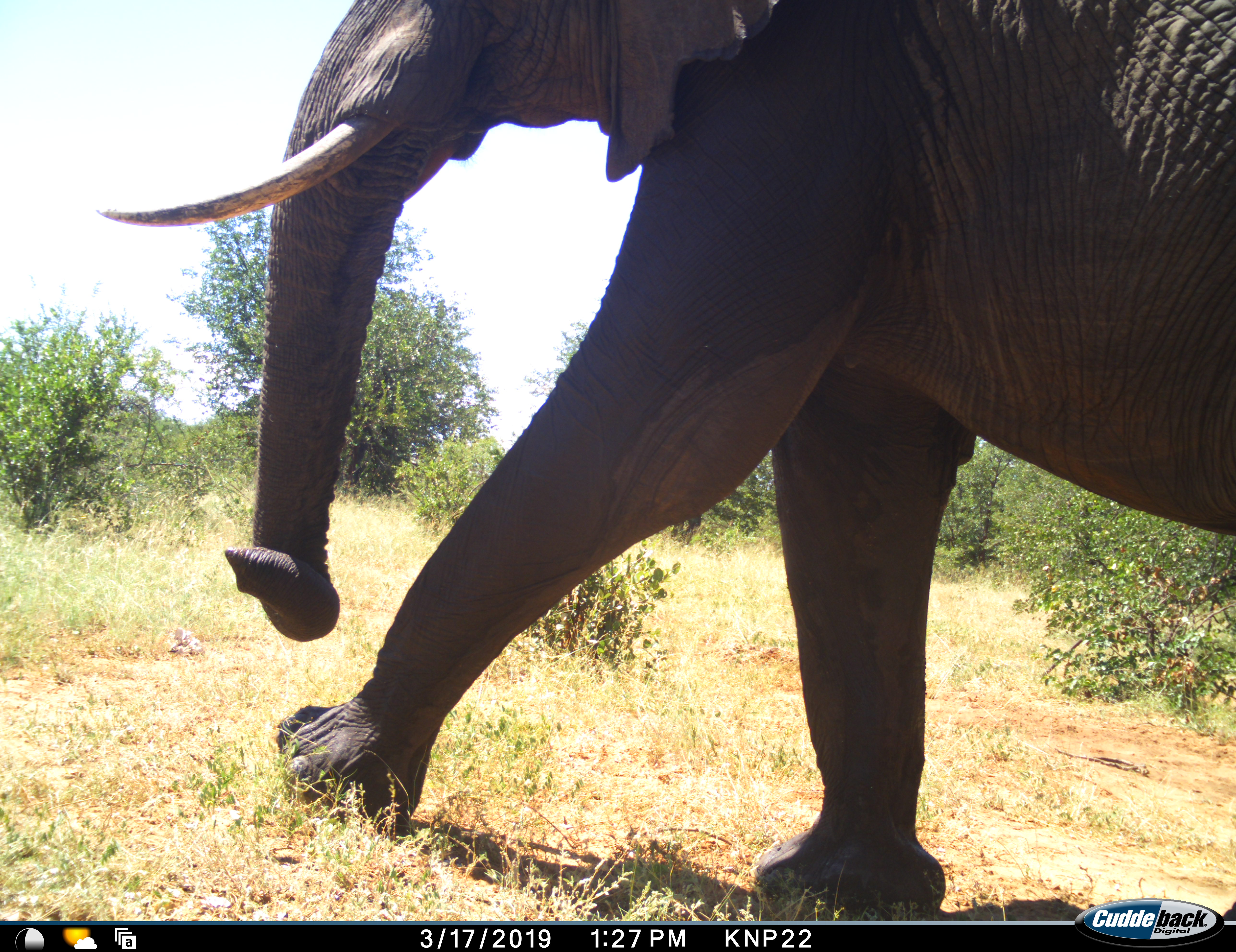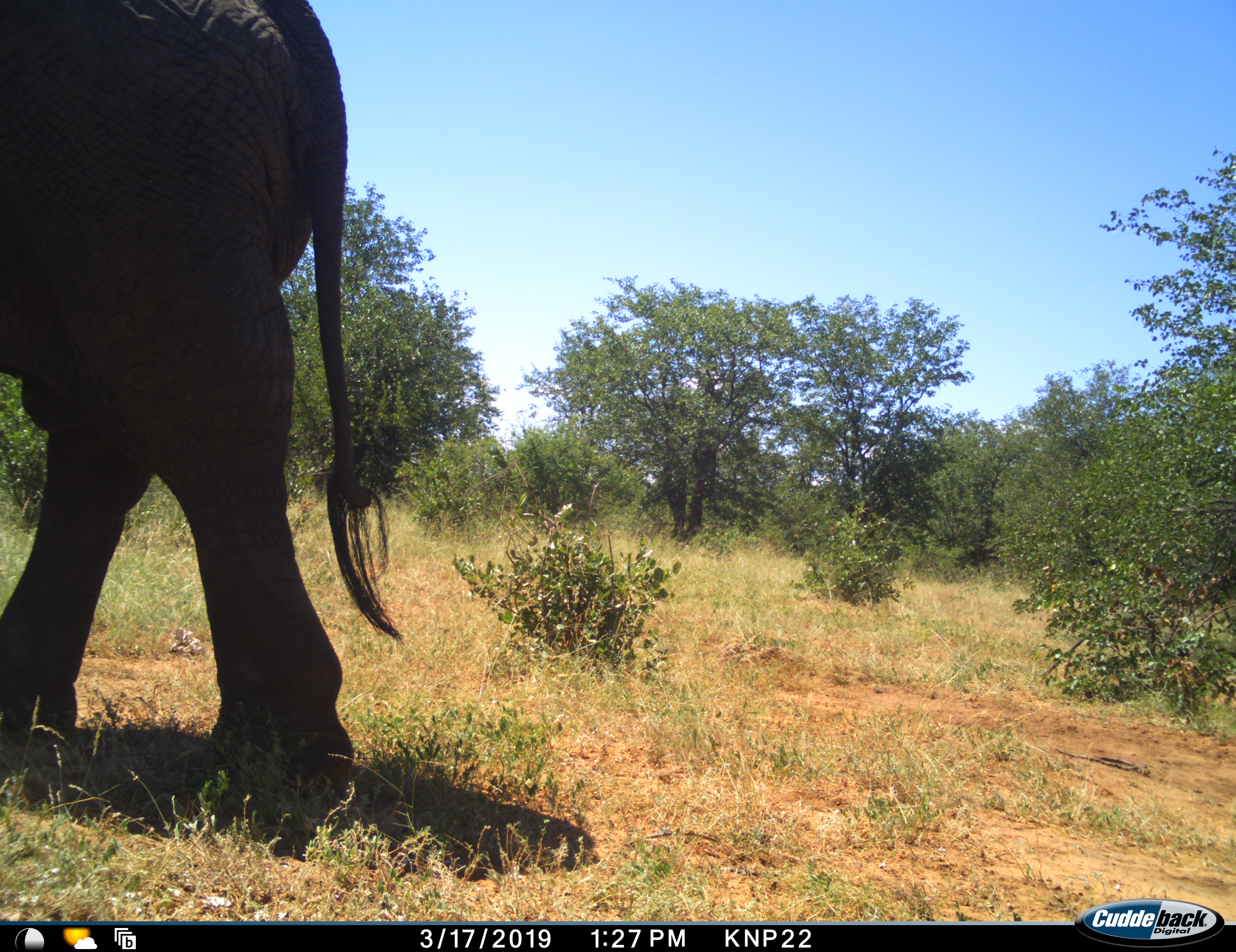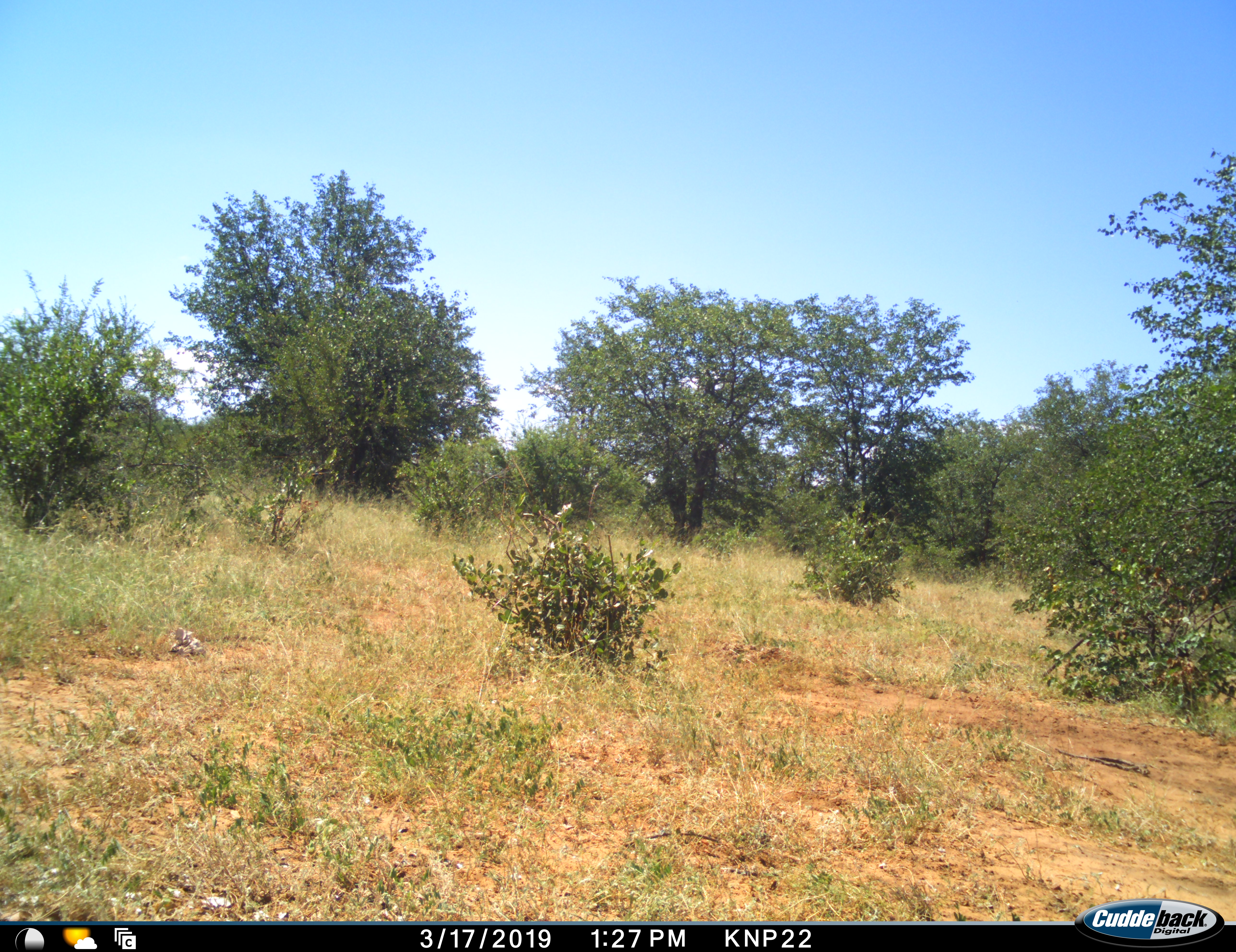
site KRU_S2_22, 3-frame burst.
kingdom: Animalia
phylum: Chordata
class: Mammalia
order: Proboscidea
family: Elephantidae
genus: Loxodonta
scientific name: Loxodonta africana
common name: african bush elephant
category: elephant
Elephant (african bush elephant) (Loxodonta africana), count 1. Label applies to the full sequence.